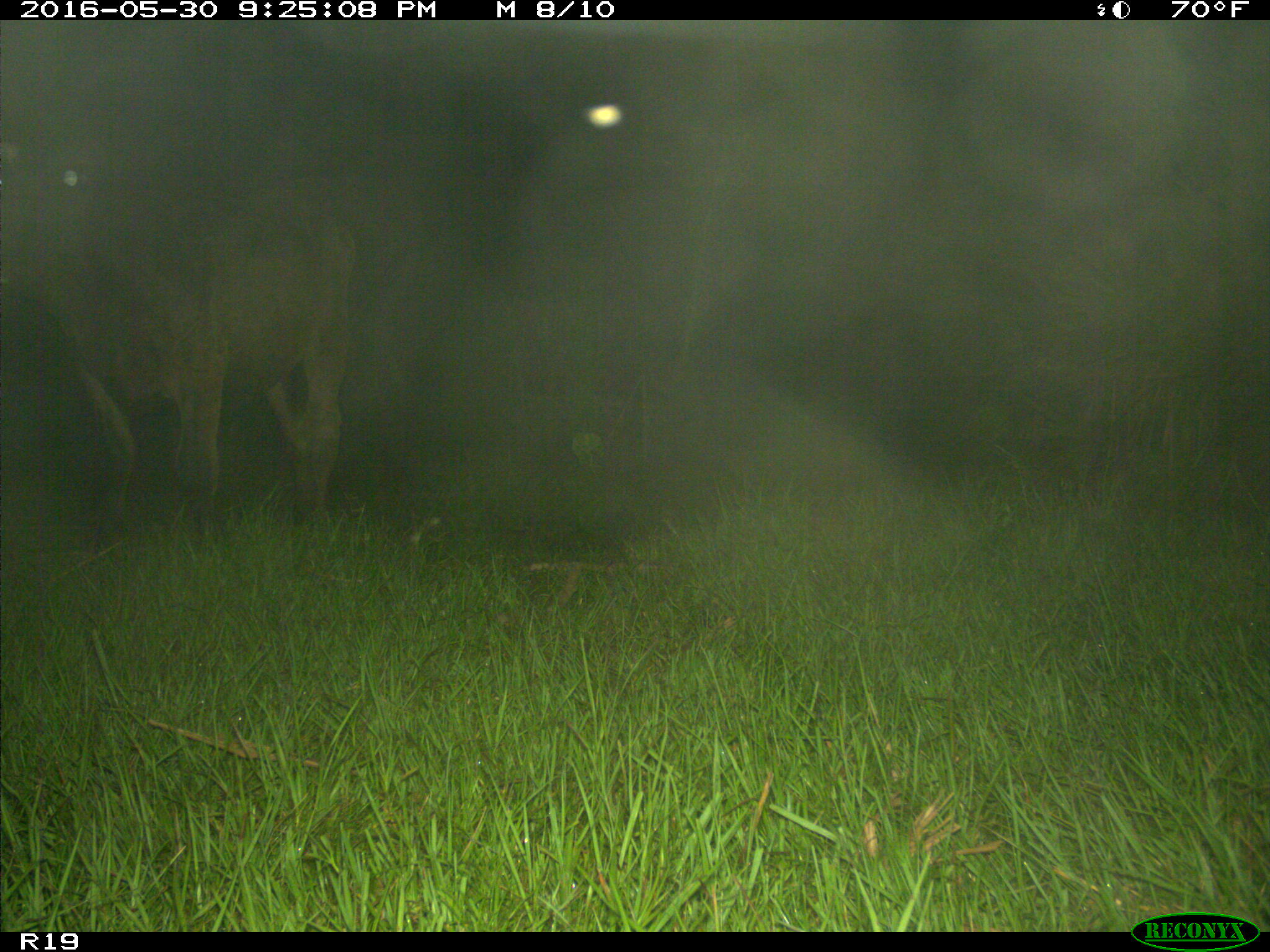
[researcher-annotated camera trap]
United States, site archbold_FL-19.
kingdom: Animalia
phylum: Chordata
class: Mammalia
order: Artiodactyla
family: Bovidae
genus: Bos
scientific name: Bos taurus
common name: domestic cow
Bos taurus (domestic cow).